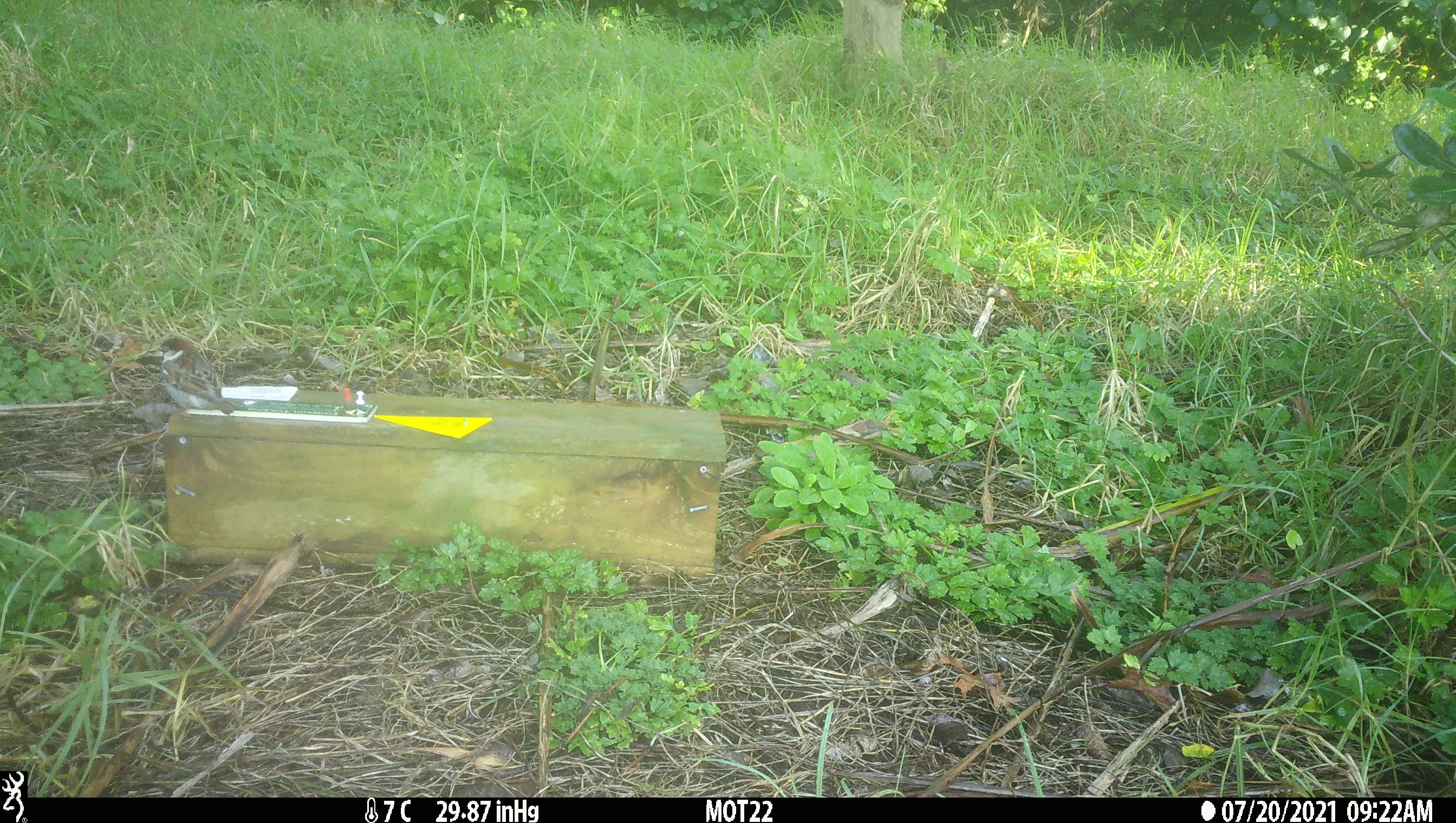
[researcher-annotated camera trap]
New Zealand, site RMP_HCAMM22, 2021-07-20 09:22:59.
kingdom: Animalia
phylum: Chordata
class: Aves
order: Passeriformes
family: Passeridae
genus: Passer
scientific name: Passer domesticus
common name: house sparrow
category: sparrow